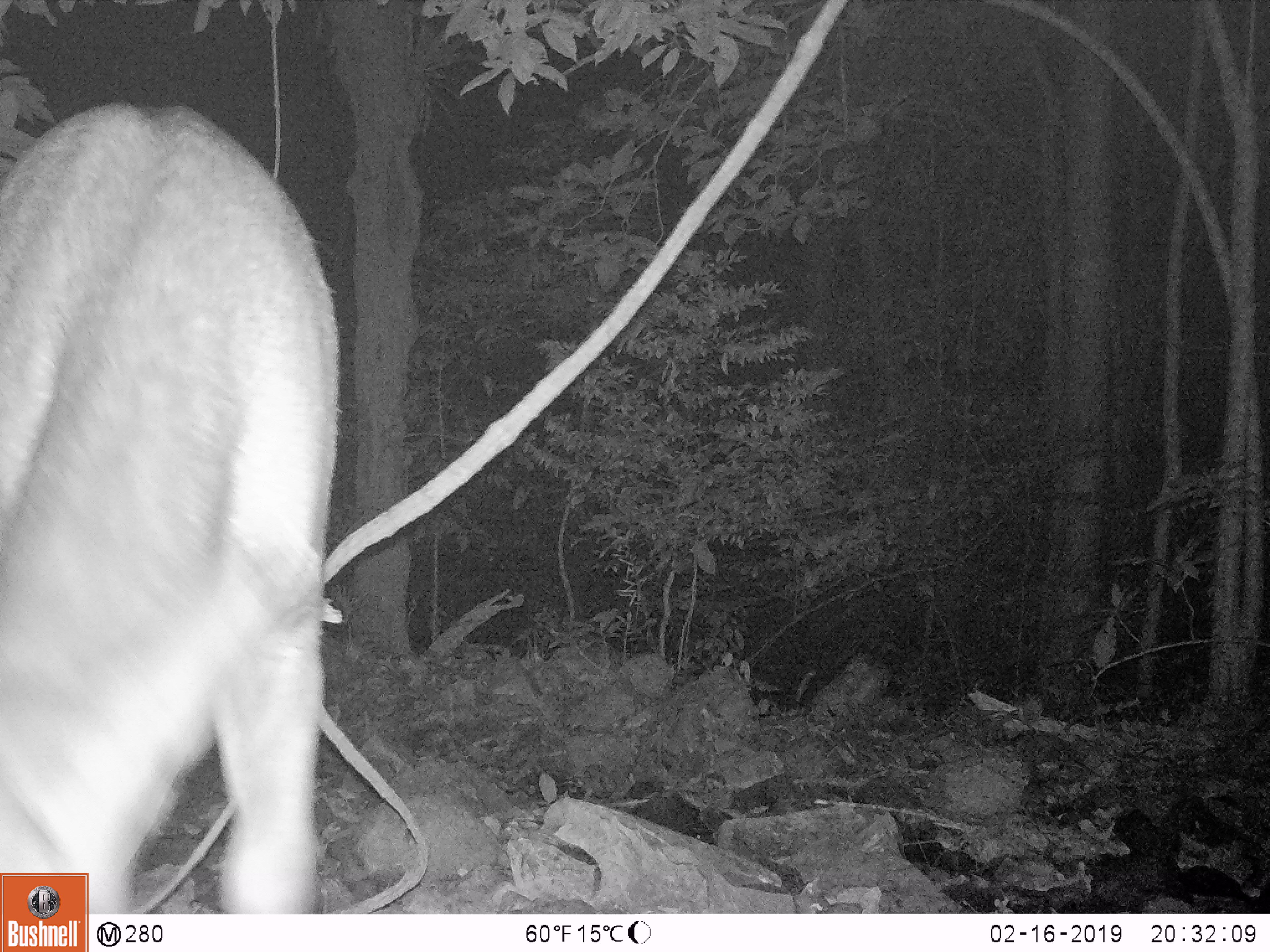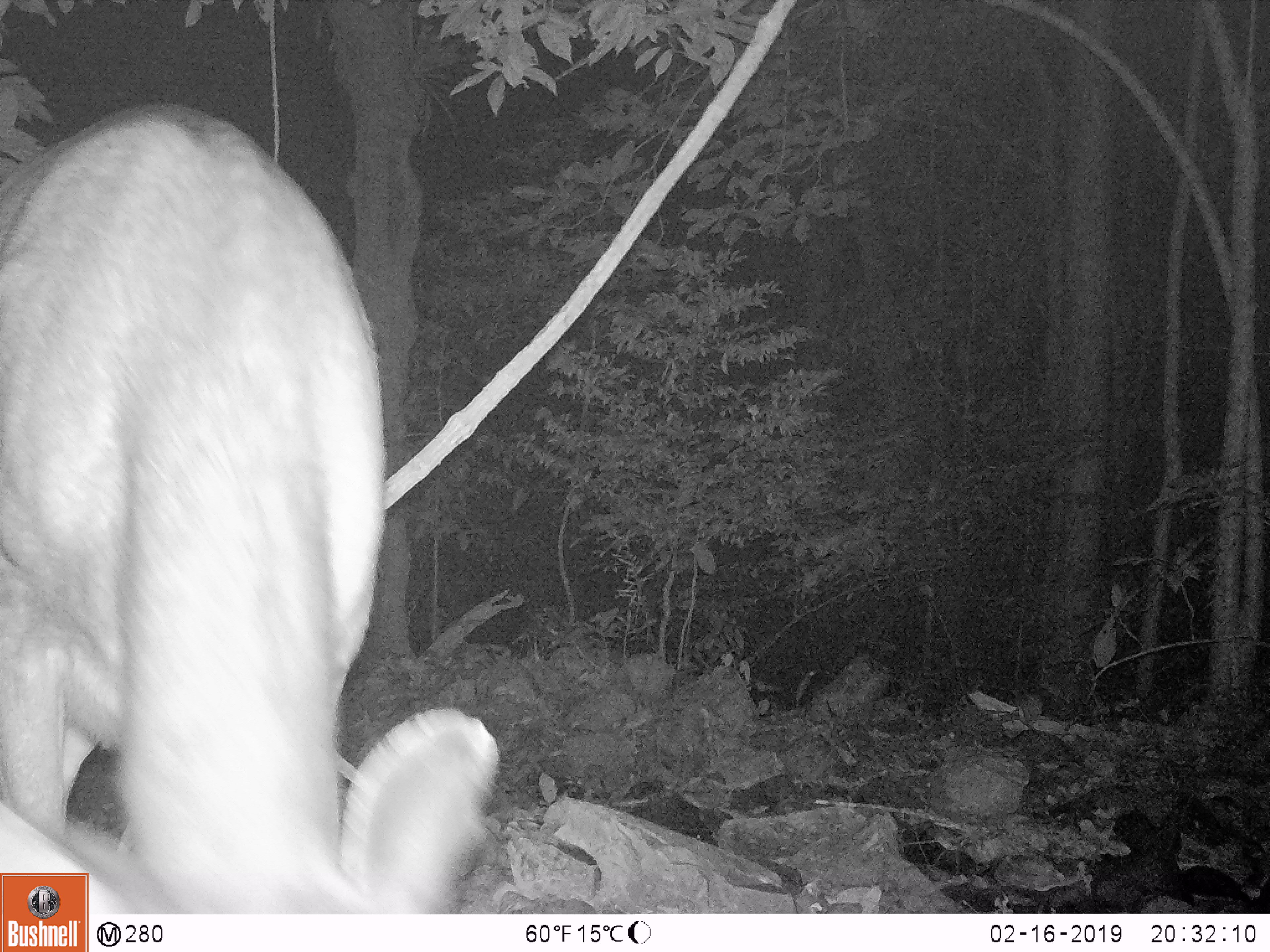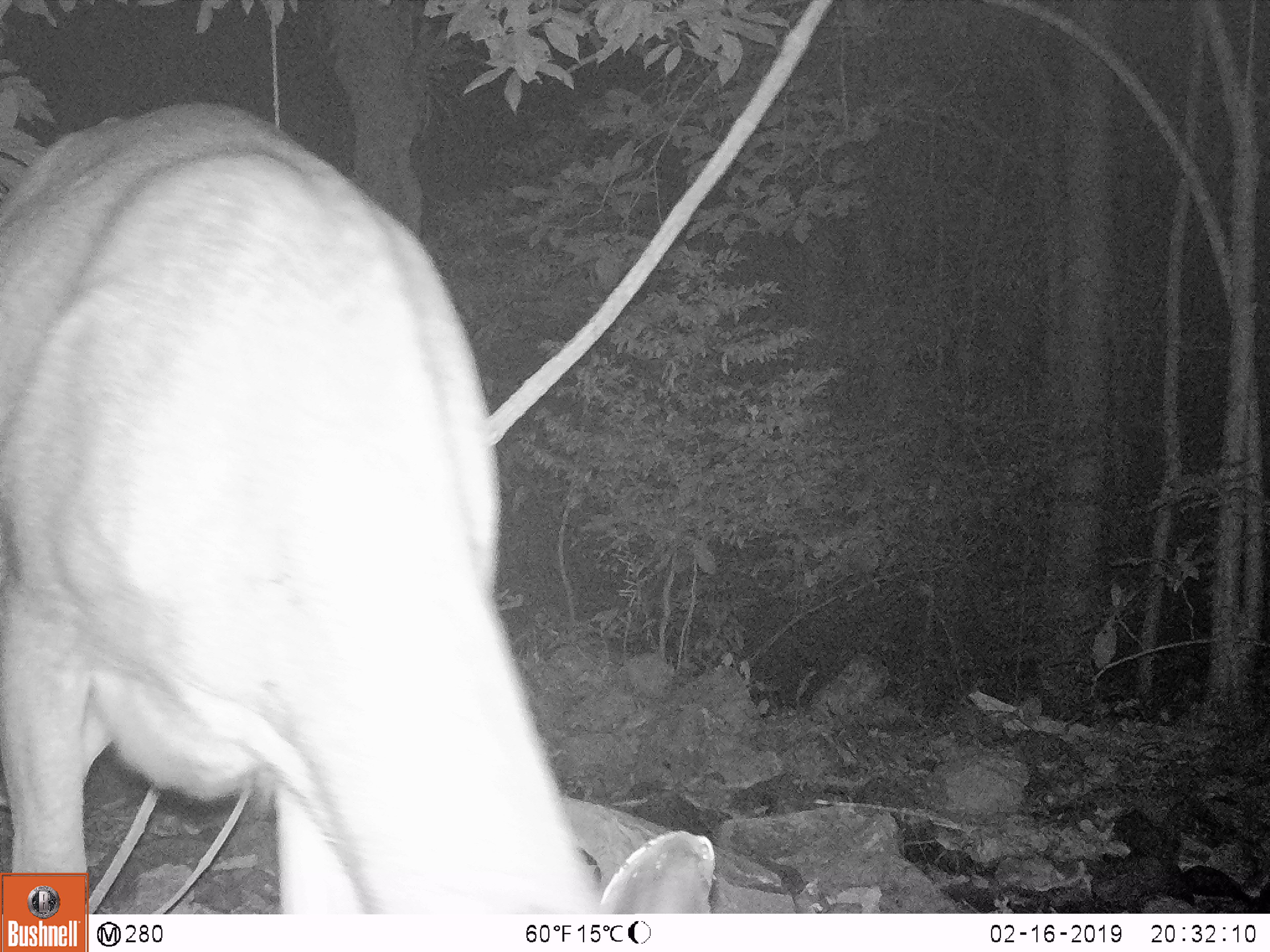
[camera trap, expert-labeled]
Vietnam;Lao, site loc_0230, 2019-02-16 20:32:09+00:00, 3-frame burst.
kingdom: Animalia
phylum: Chordata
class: Mammalia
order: Artiodactyla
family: Cervidae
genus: Rusa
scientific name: Rusa unicolor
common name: sambar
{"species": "sambar (Rusa unicolor)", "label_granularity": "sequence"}